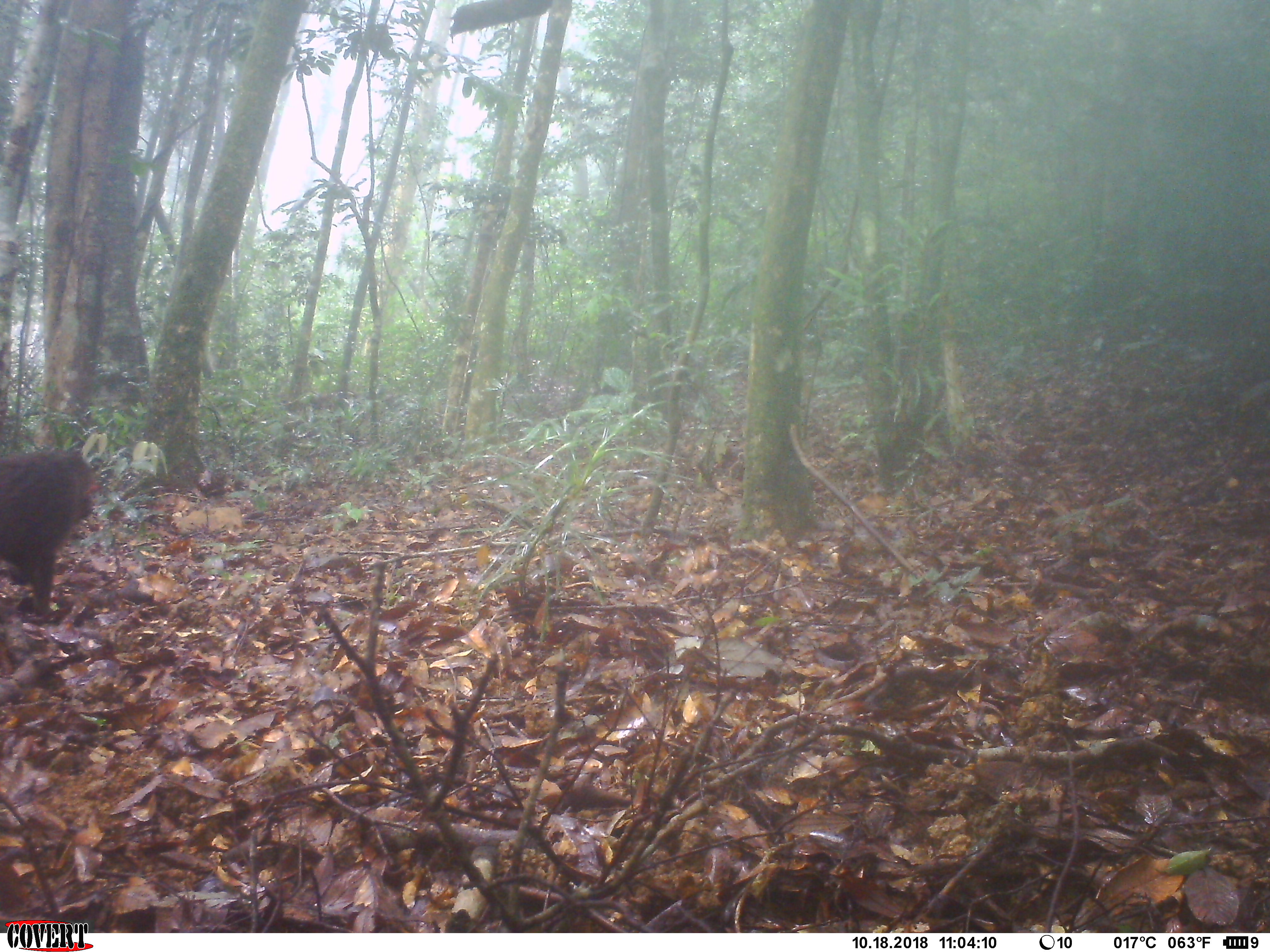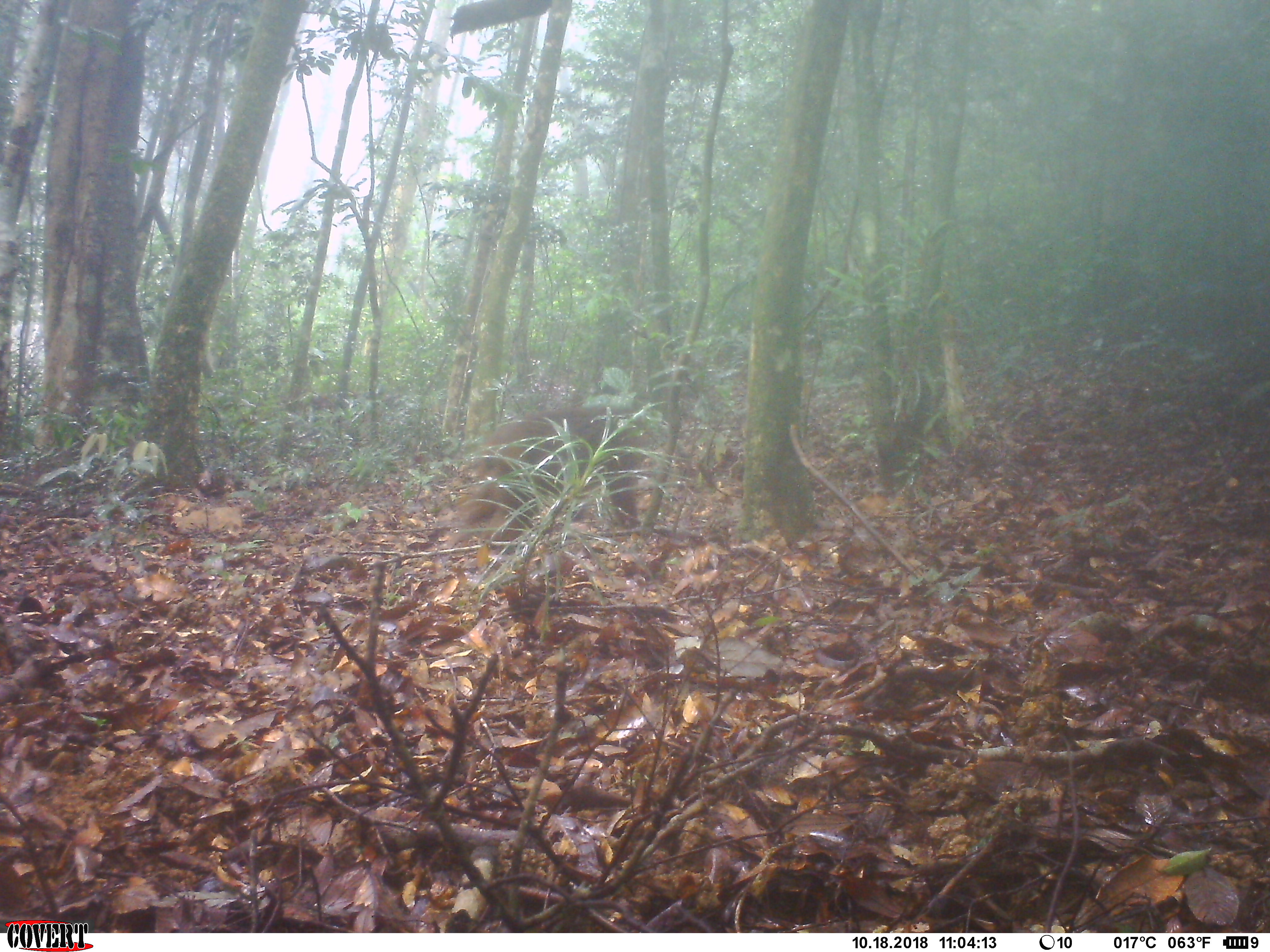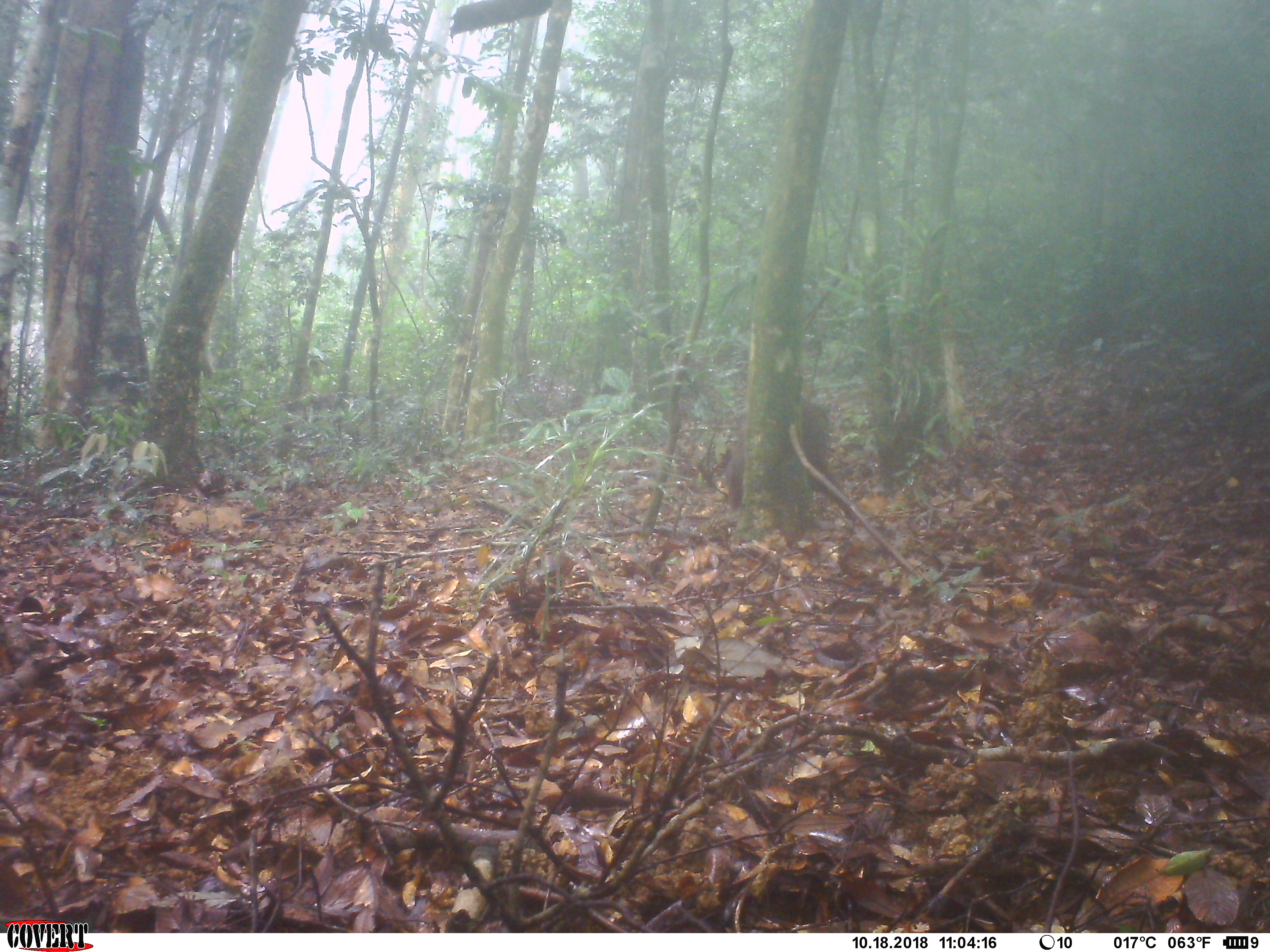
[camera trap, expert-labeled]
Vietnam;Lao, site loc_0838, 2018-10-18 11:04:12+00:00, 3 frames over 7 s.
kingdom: Animalia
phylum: Chordata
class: Mammalia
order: Primates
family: Cercopithecidae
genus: Macaca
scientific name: Macaca arctoides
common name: stump-tailed macaque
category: stump tailed macaque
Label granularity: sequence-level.